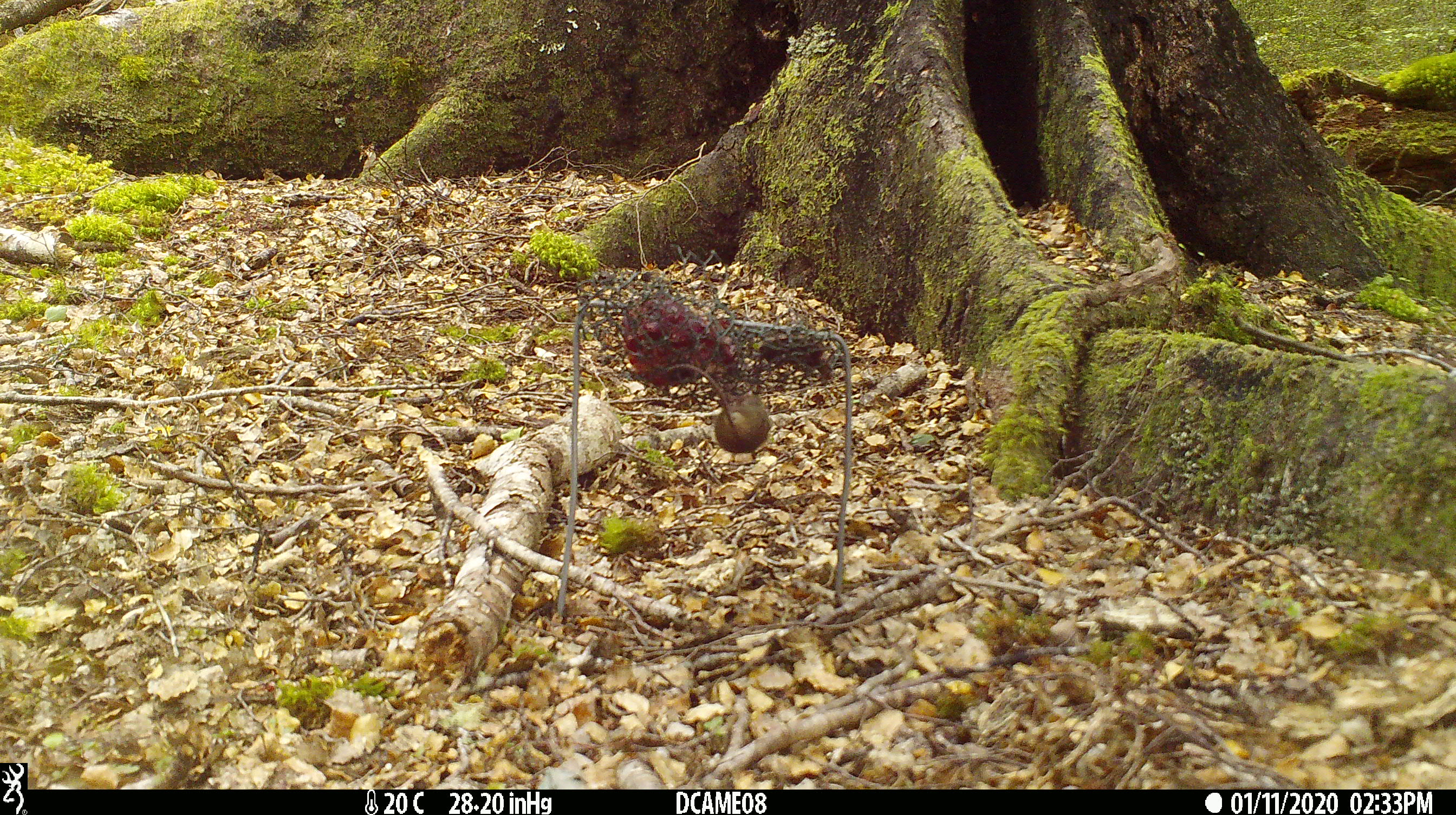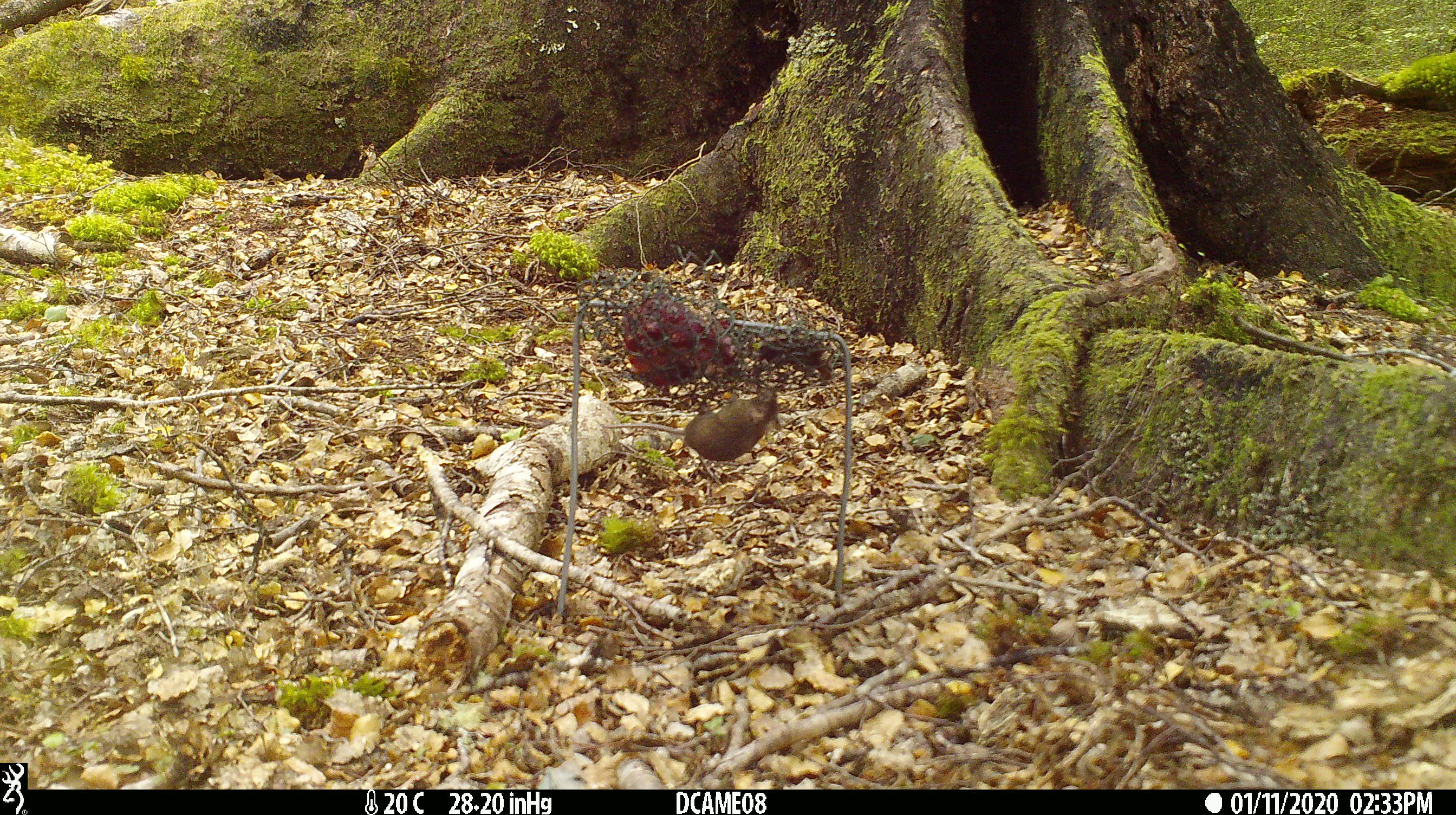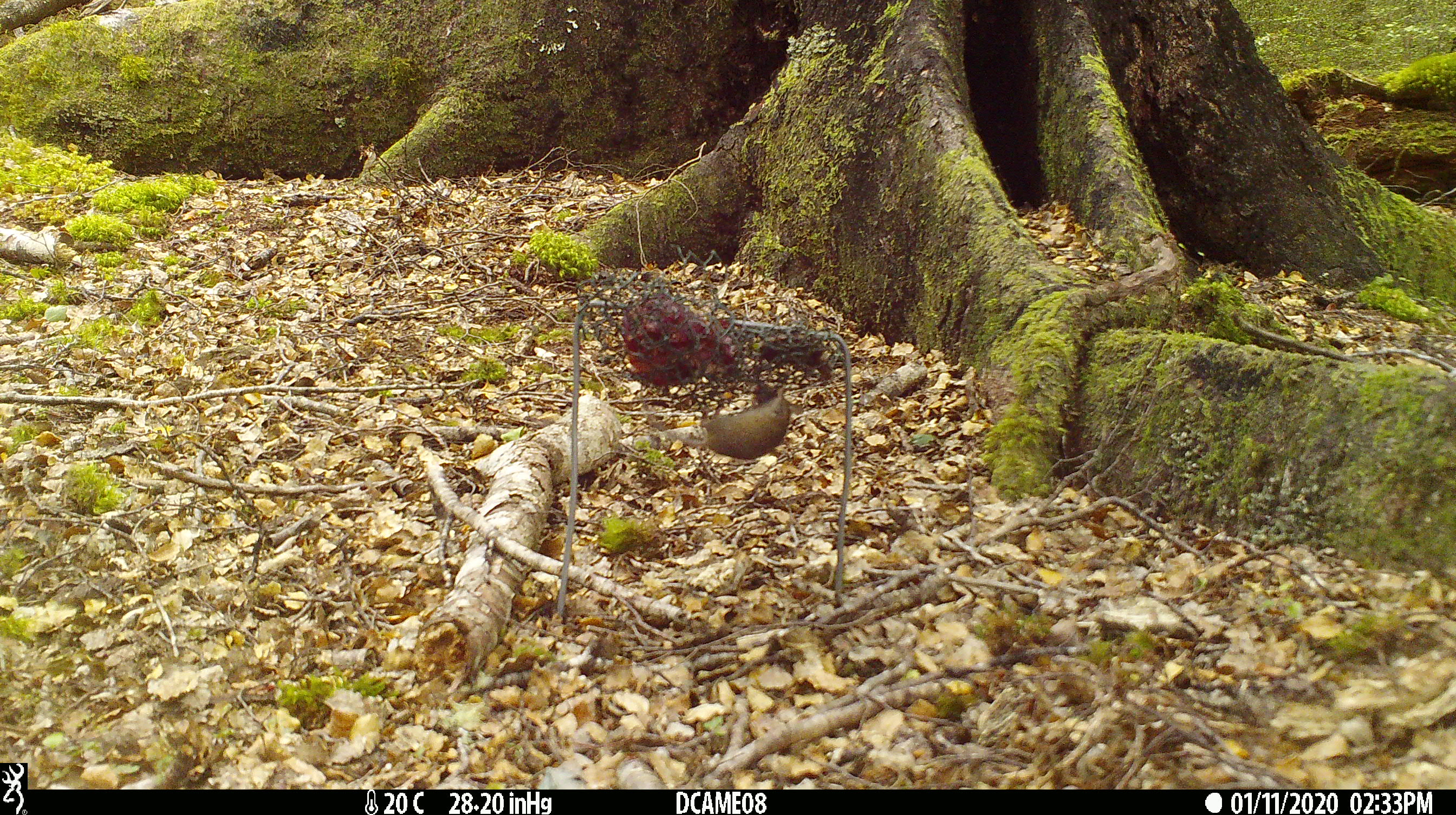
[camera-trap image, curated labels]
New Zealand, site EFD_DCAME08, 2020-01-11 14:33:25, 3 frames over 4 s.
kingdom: Animalia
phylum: Chordata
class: Mammalia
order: Rodentia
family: Muridae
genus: Mus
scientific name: Mus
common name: mouse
Mouse (Mus).